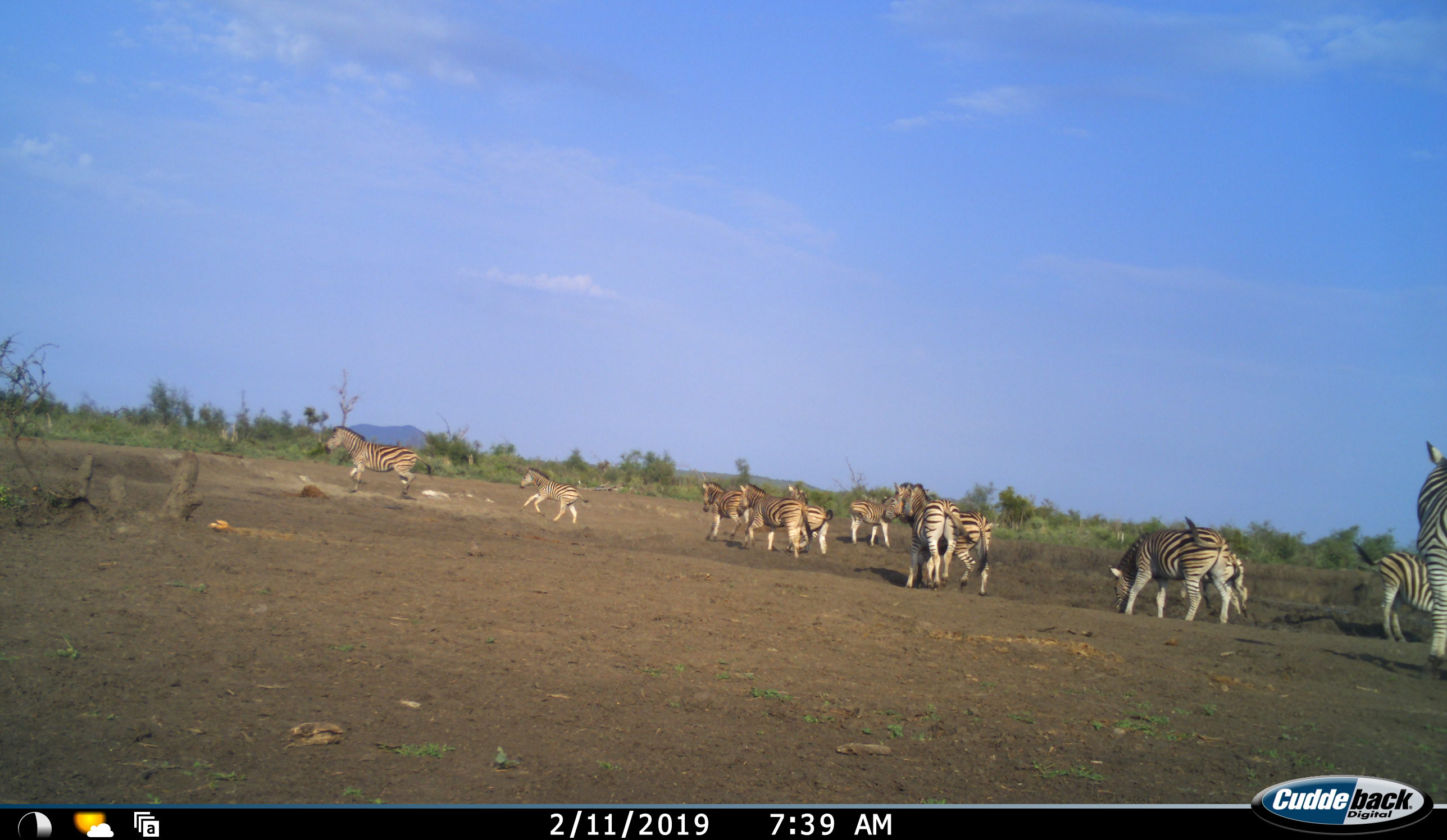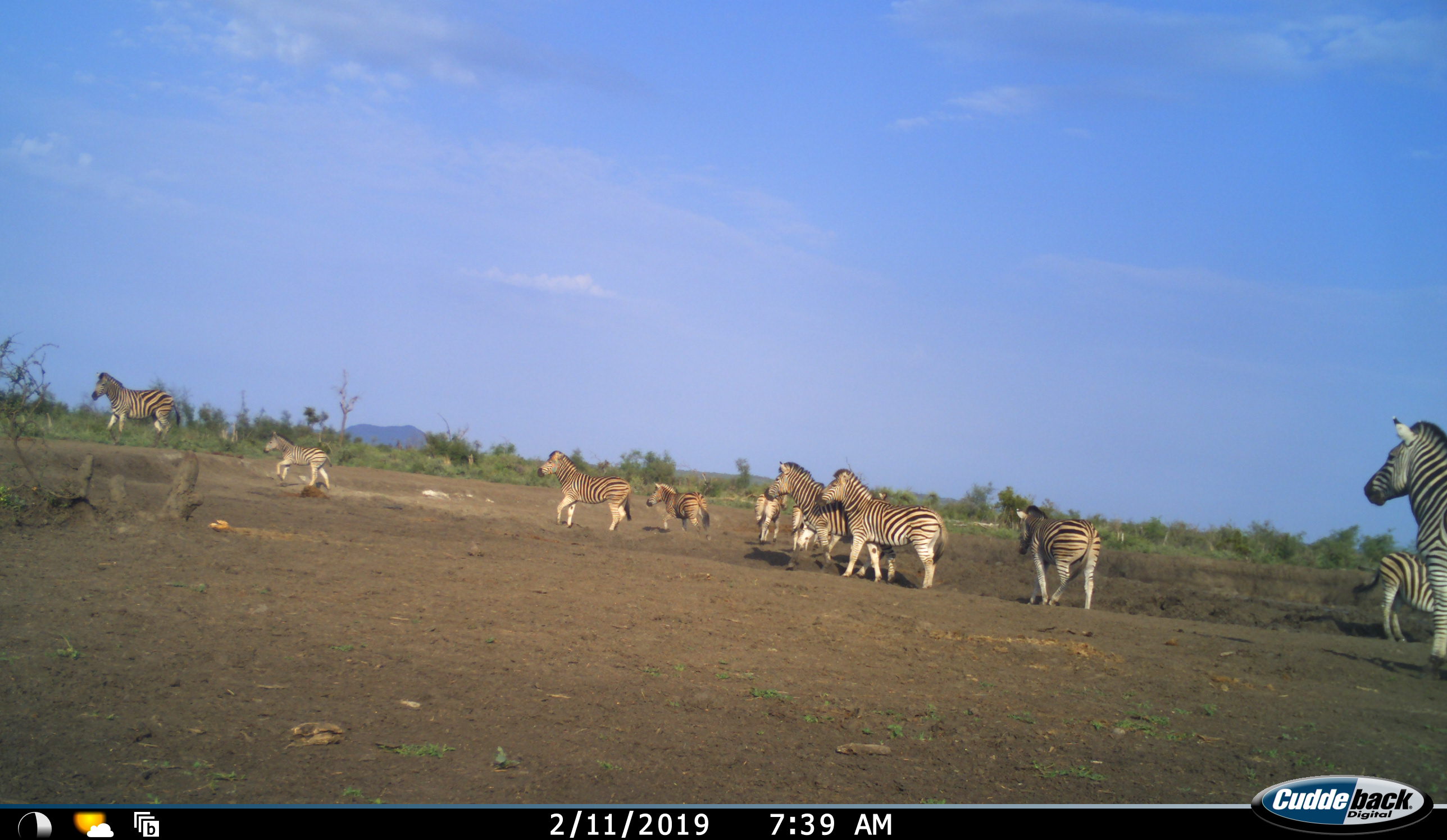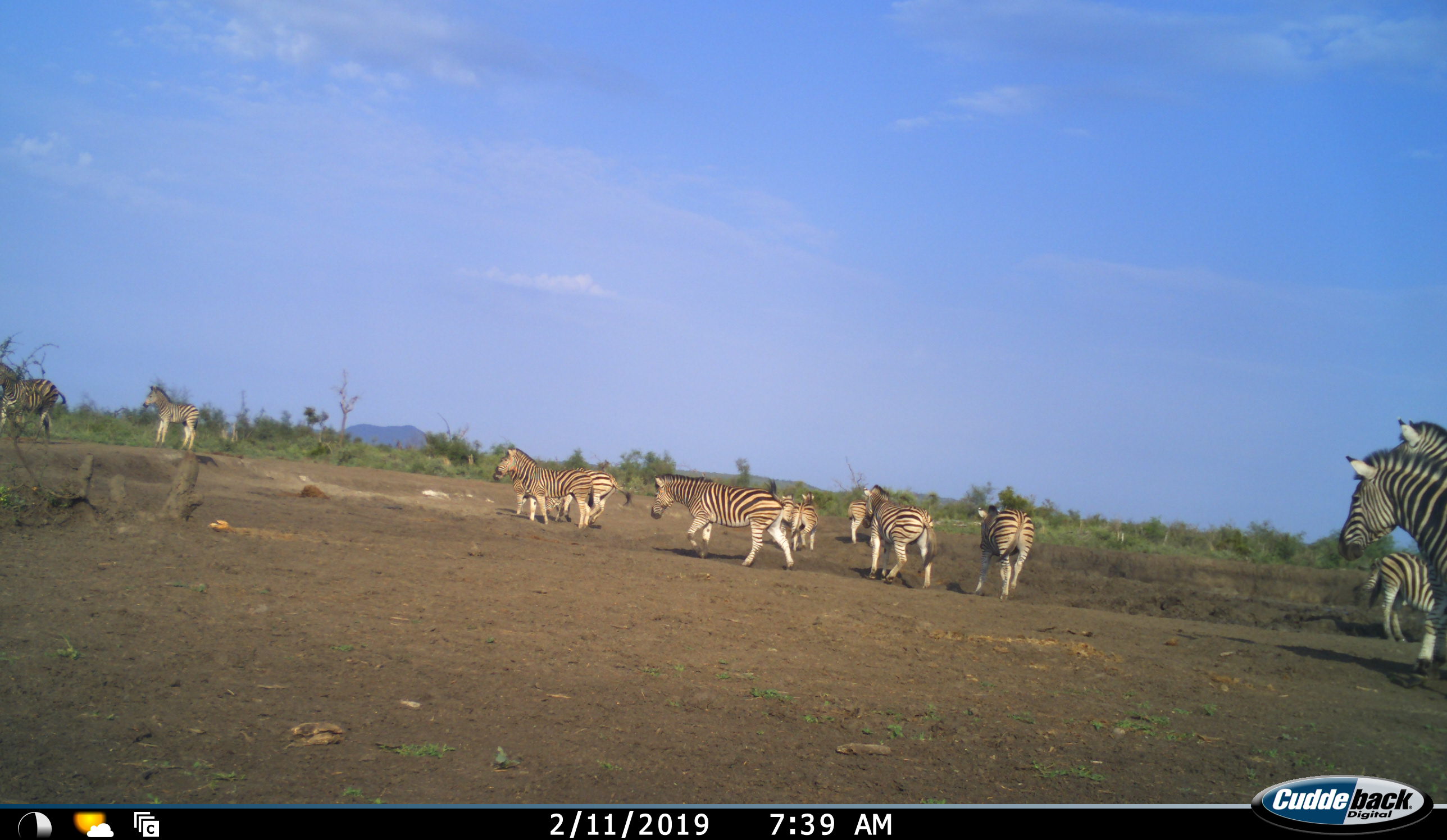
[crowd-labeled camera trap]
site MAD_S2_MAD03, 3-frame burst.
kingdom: Animalia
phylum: Chordata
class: Mammalia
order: Perissodactyla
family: Equidae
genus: Equus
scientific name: Equus quagga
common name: plains zebra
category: zebraplains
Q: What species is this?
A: Zebraplains (plains zebra) (Equus quagga).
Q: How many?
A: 11-50.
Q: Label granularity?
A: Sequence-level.